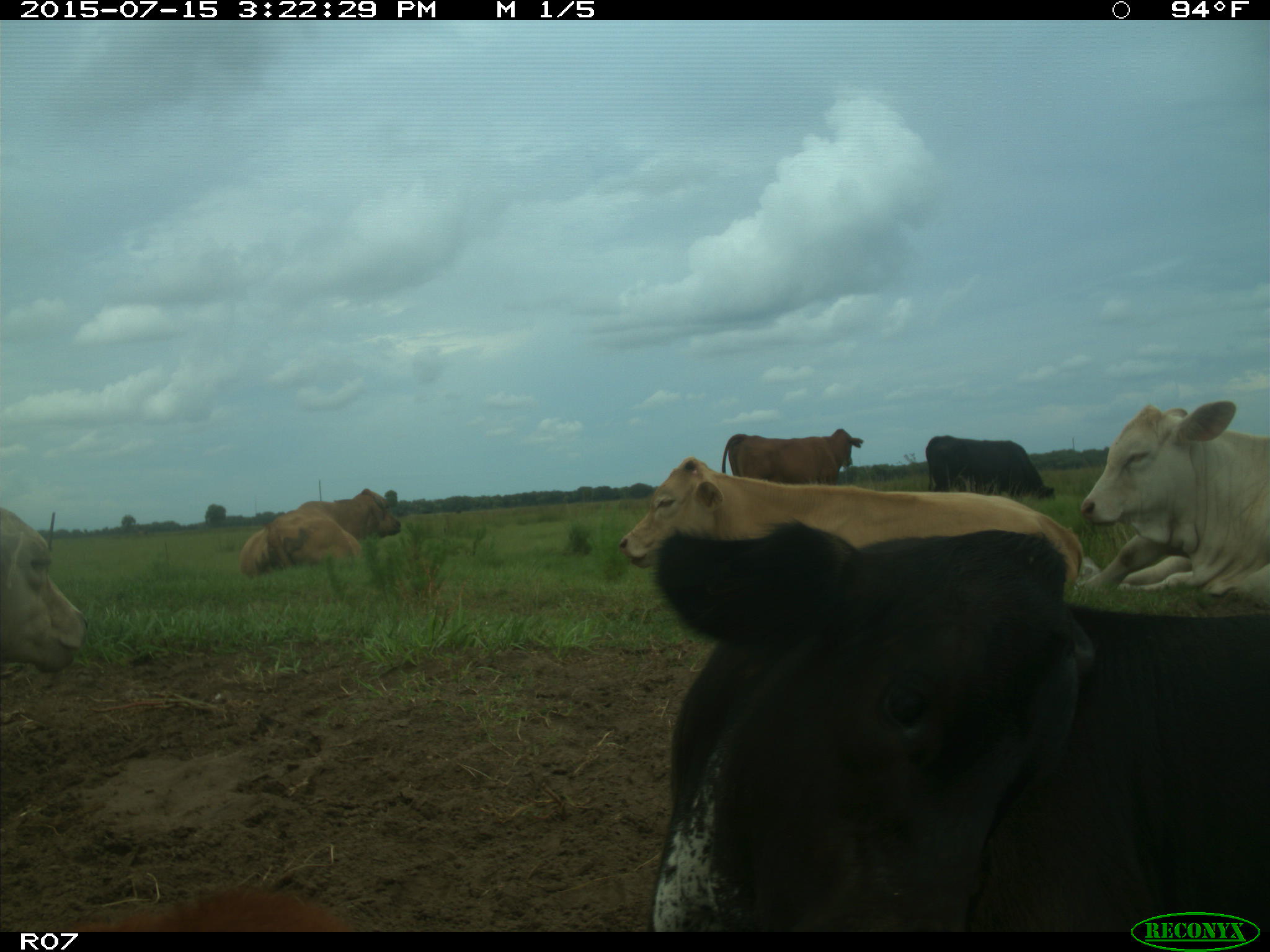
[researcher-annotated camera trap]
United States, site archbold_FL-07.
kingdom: Animalia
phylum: Chordata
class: Mammalia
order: Artiodactyla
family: Bovidae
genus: Bos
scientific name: Bos taurus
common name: domestic cow